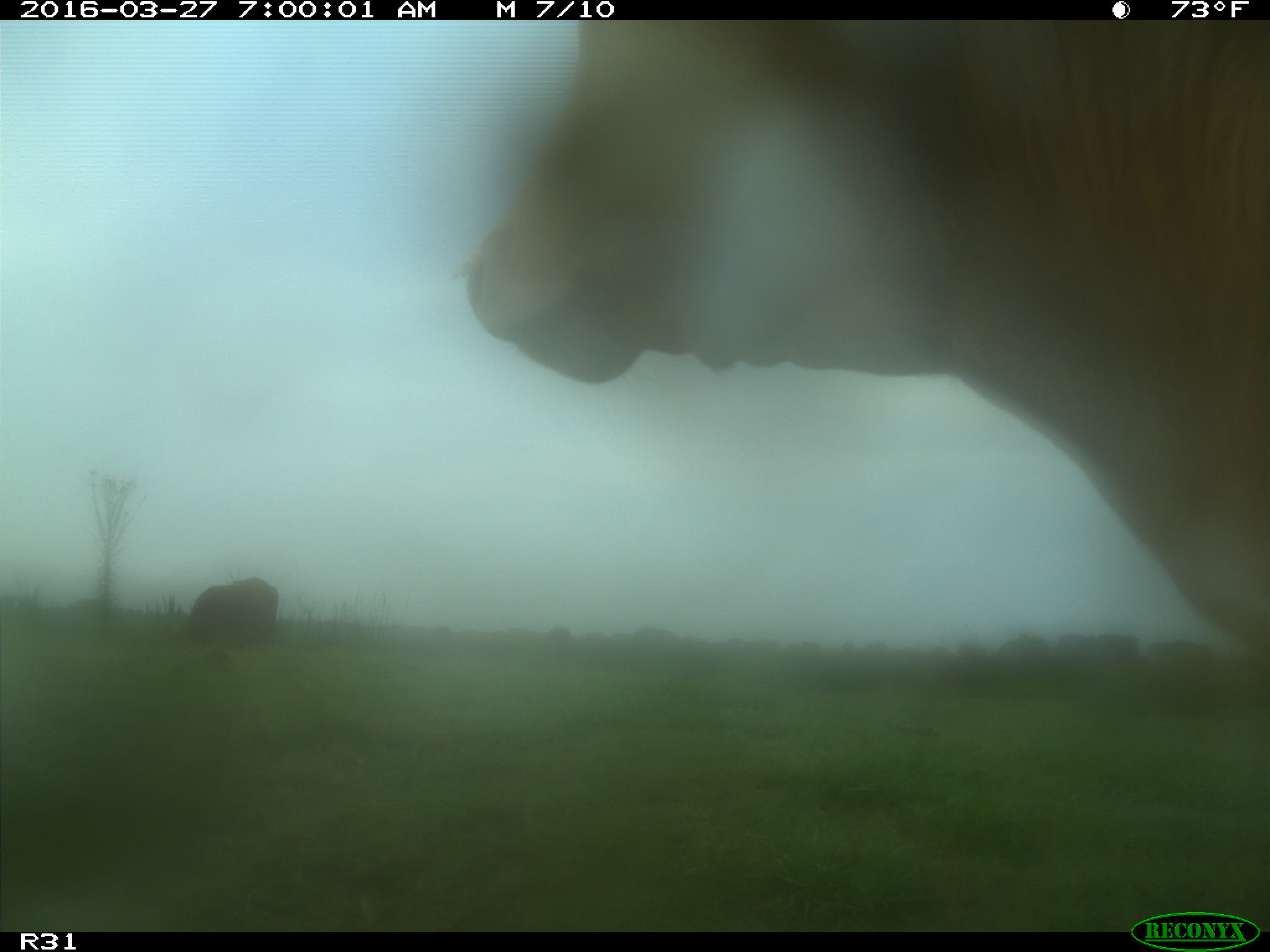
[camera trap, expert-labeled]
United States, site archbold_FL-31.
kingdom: Animalia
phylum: Chordata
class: Mammalia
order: Artiodactyla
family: Bovidae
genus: Bos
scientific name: Bos taurus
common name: domestic cow